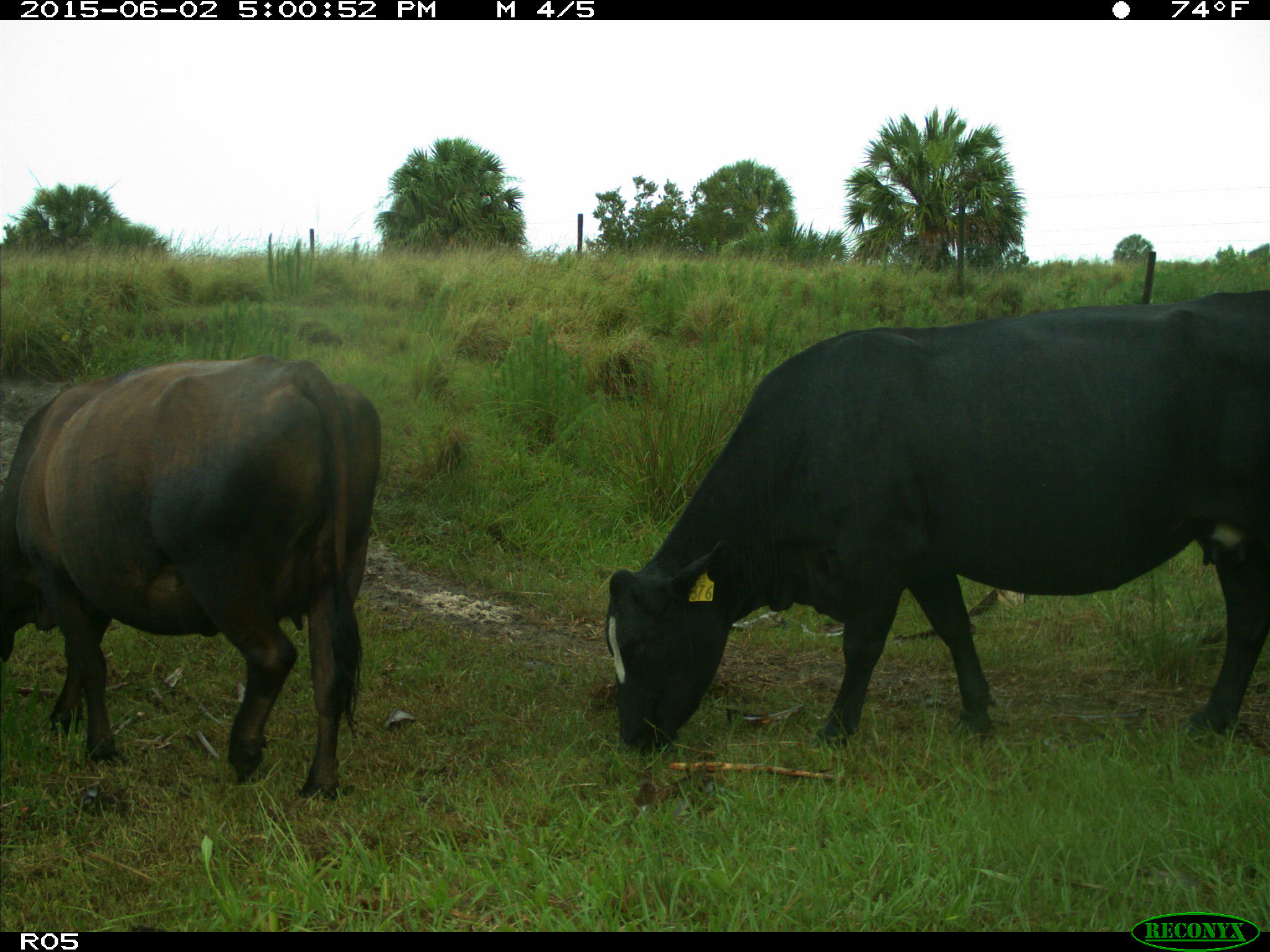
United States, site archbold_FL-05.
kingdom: Animalia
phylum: Chordata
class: Mammalia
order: Artiodactyla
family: Bovidae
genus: Bos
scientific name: Bos taurus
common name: domestic cow